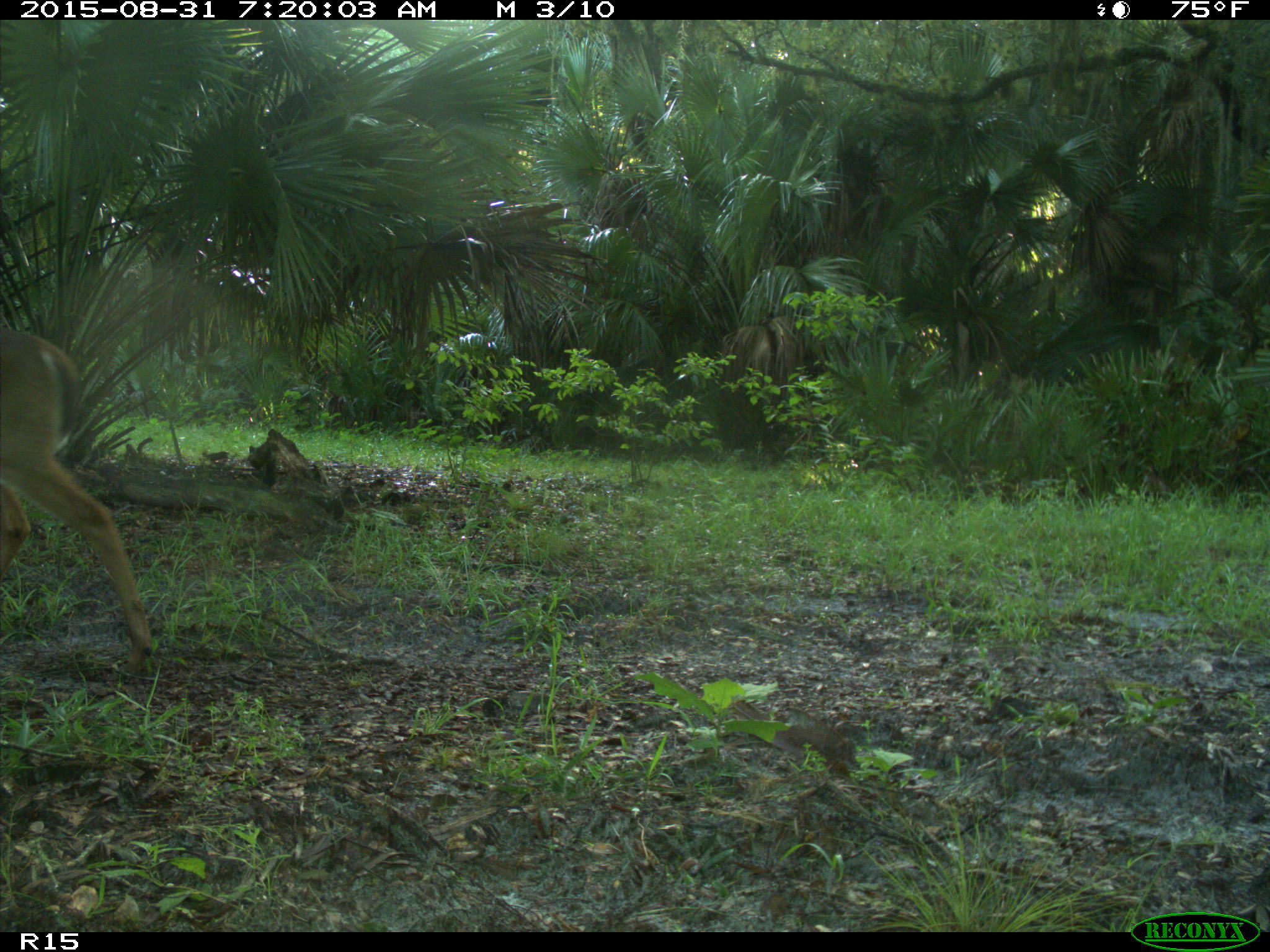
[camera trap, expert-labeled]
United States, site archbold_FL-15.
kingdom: Animalia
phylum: Chordata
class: Mammalia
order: Artiodactyla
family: Cervidae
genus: Odocoileus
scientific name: Odocoileus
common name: deer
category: unidentified deer